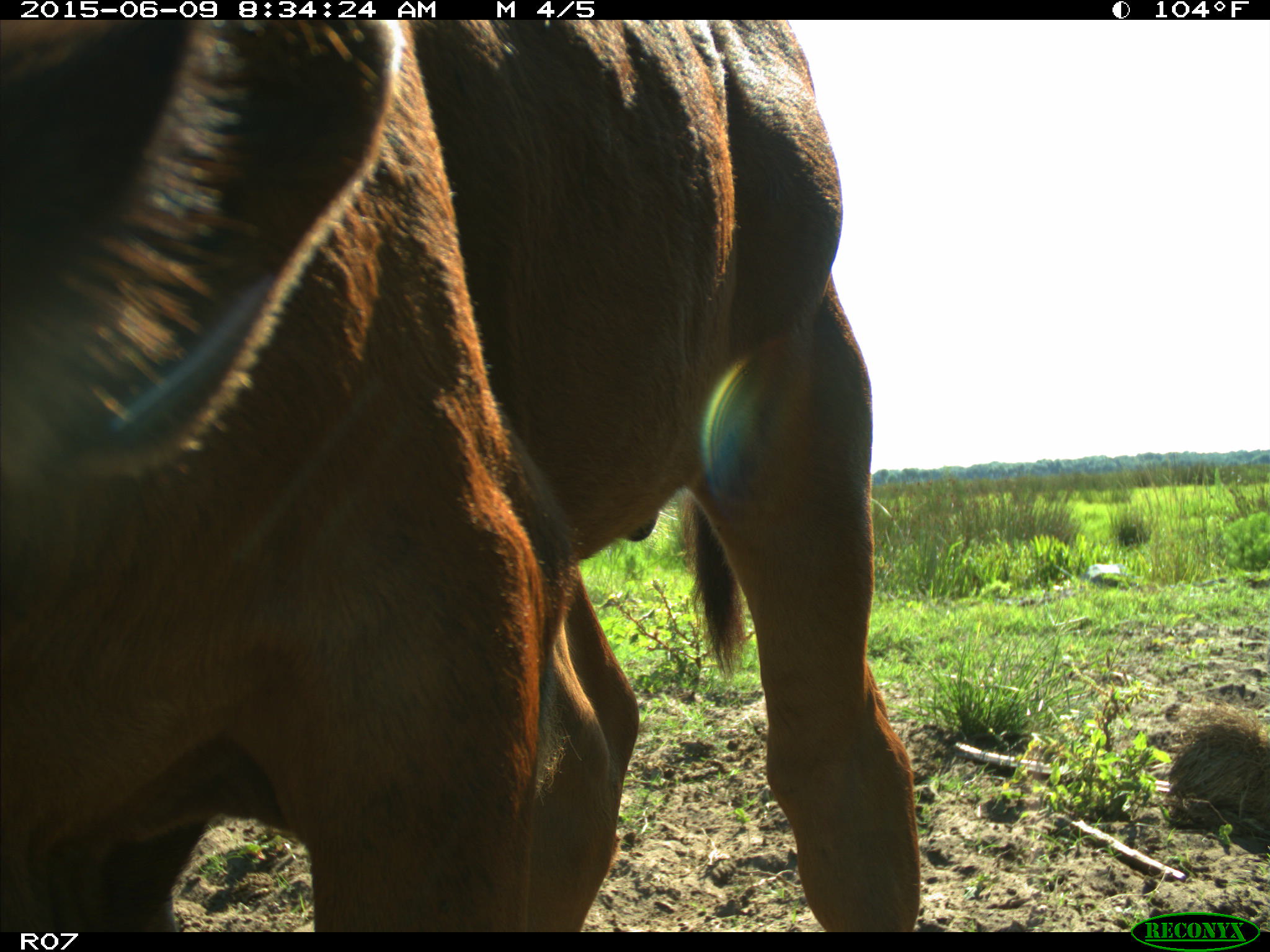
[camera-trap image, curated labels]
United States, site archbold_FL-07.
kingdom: Animalia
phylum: Chordata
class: Mammalia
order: Artiodactyla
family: Bovidae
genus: Bos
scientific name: Bos taurus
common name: domestic cow